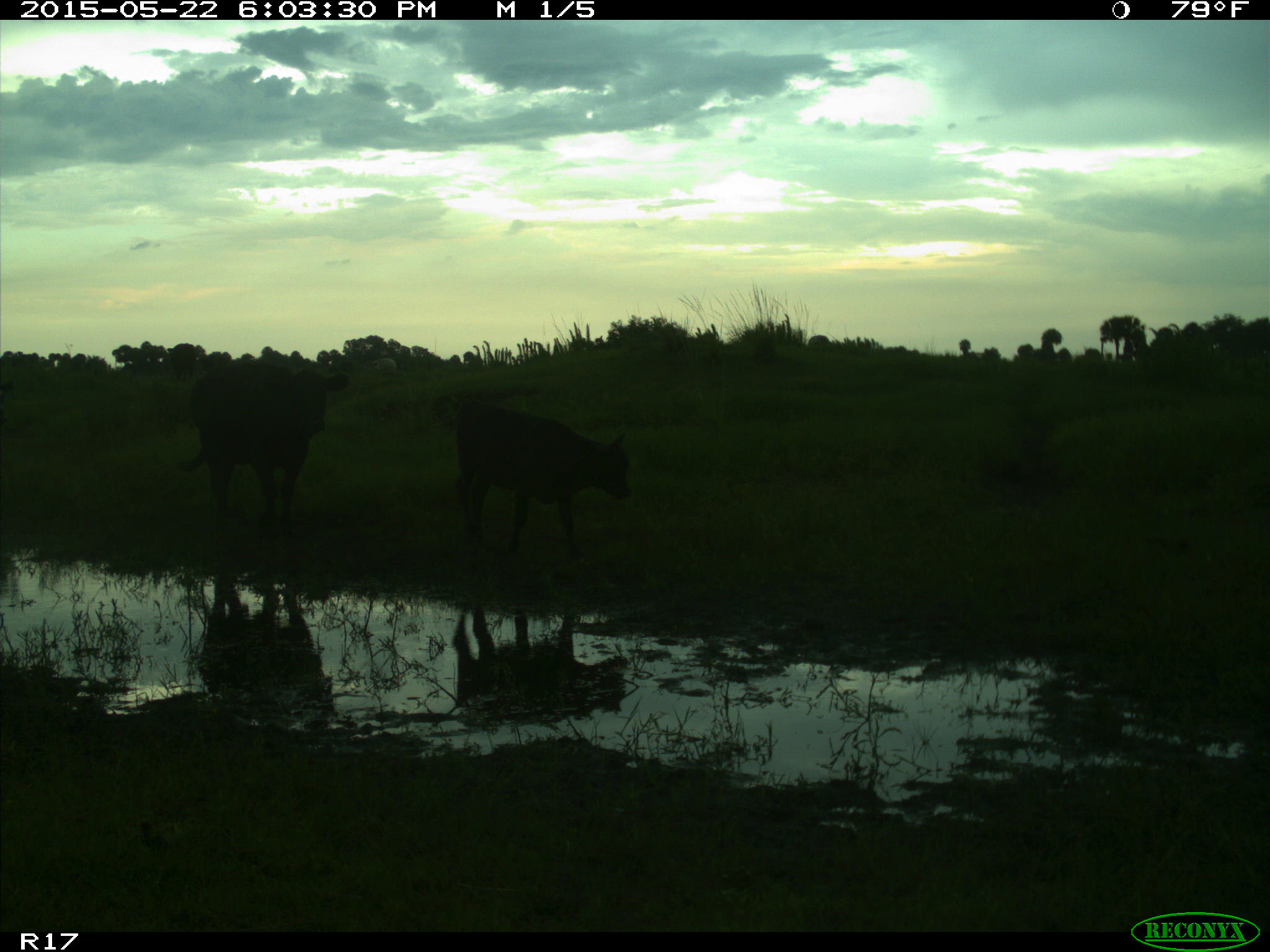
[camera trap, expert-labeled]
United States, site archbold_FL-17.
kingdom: Animalia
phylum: Chordata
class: Mammalia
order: Artiodactyla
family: Bovidae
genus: Bos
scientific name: Bos taurus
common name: domestic cow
Bos taurus (domestic cow).